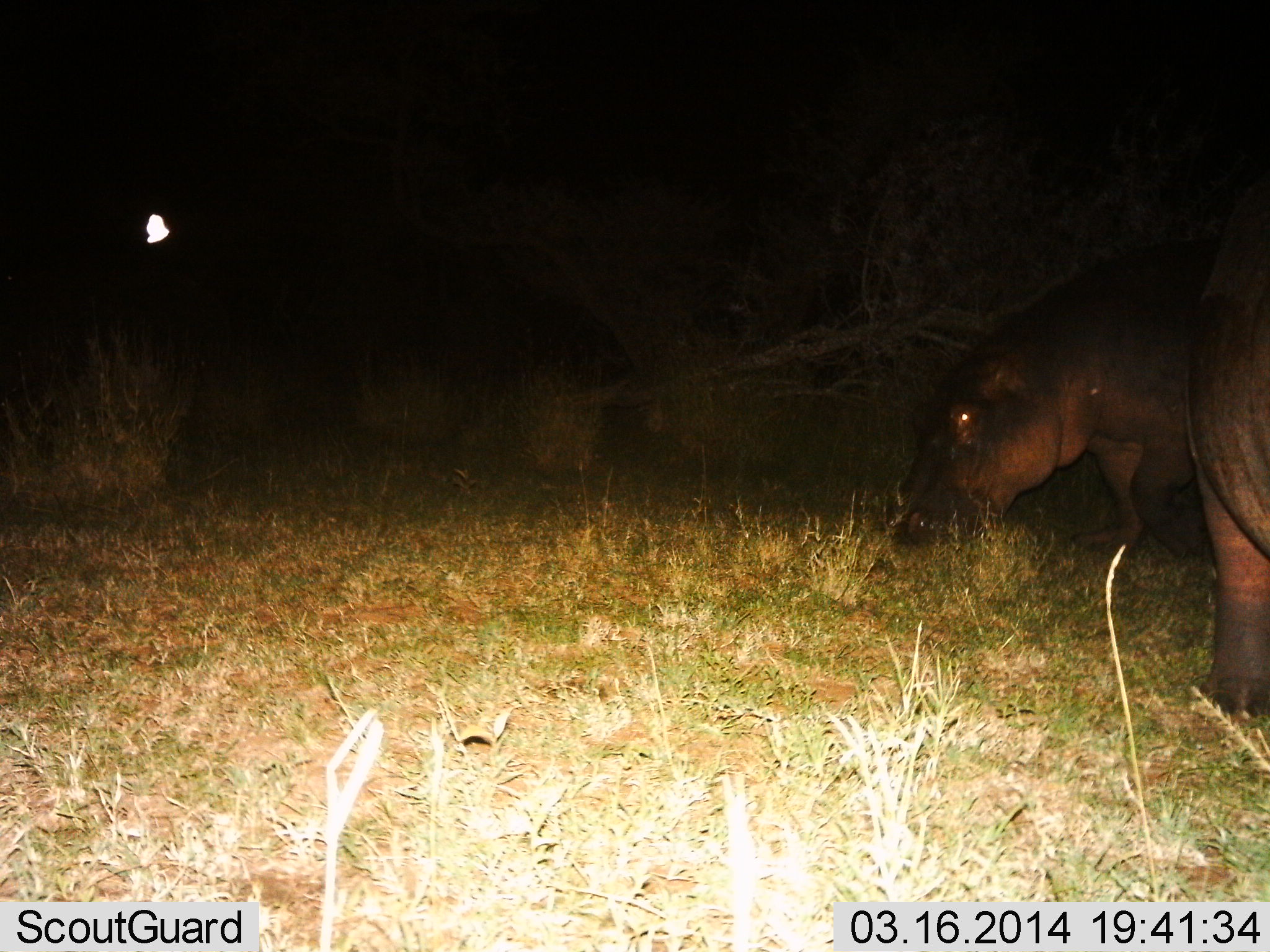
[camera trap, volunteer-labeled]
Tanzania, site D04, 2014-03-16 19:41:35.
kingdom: Animalia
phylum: Chordata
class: Mammalia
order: Artiodactyla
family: Hippopotamidae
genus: Hippopotamus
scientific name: Hippopotamus amphibius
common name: hippopotamus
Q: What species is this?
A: Hippopotamus (Hippopotamus amphibius).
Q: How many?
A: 2.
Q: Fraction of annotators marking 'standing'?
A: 47%.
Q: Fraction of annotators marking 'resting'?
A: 1%.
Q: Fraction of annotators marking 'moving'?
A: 10%.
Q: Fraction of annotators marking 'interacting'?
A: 1%.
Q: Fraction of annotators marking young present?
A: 0%.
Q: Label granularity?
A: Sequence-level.